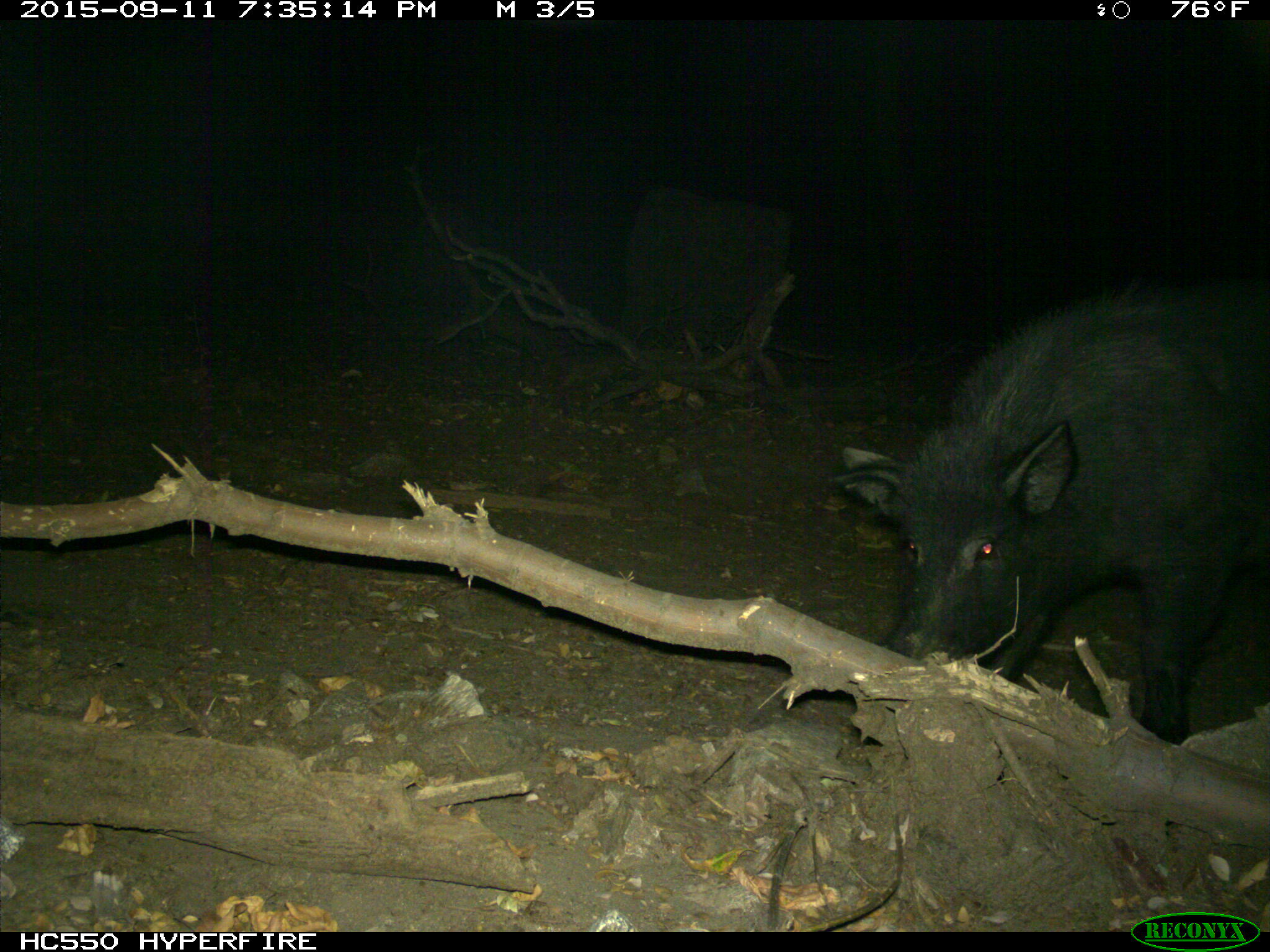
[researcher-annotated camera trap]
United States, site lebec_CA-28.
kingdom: Animalia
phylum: Chordata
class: Mammalia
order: Artiodactyla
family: Suidae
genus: Sus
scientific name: Sus scrofa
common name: wild boar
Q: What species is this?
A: Sus scrofa (wild boar).